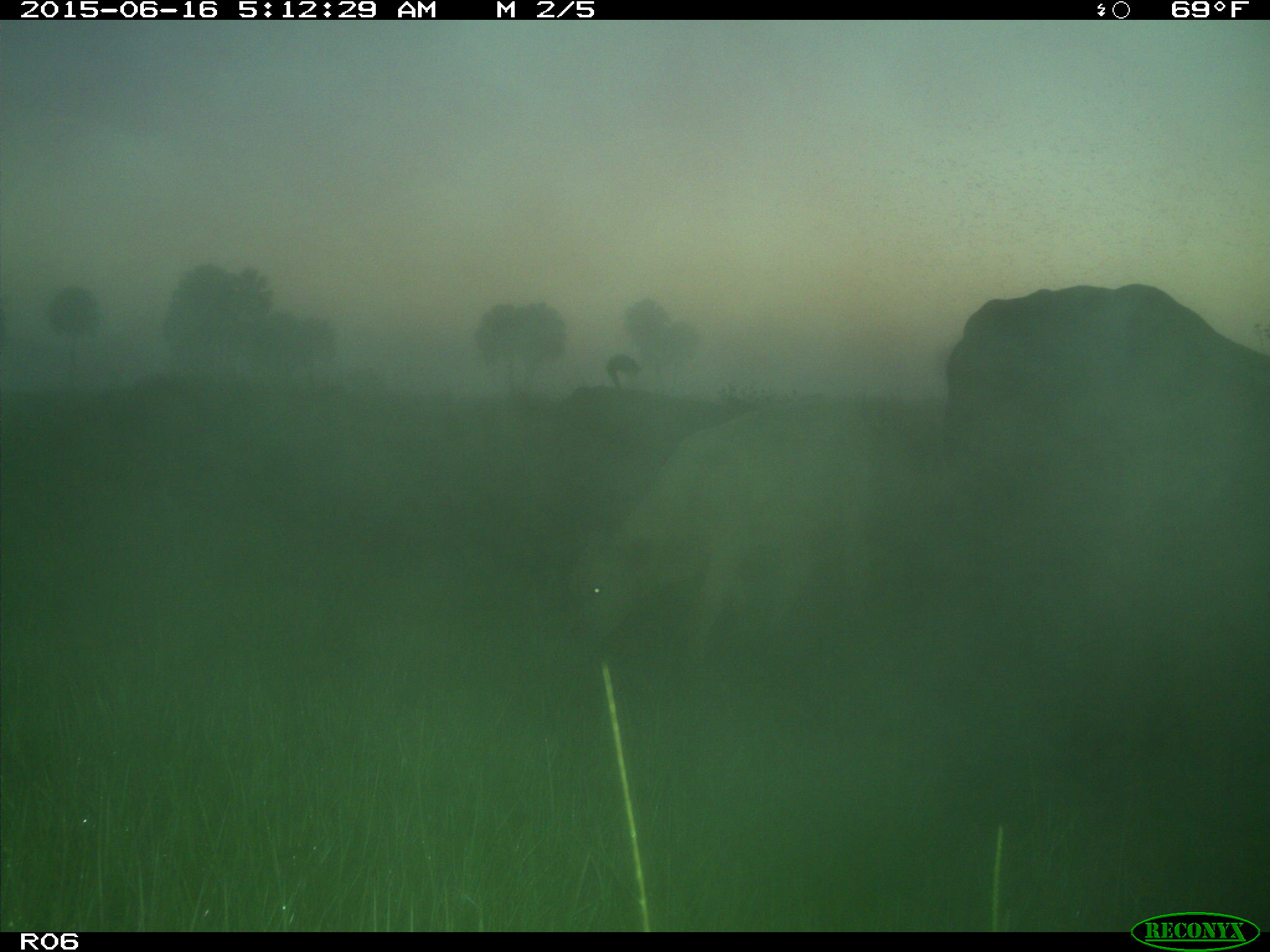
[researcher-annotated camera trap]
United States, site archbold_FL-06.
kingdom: Animalia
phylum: Chordata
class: Mammalia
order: Artiodactyla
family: Bovidae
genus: Bos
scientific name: Bos taurus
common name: domestic cow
Bos taurus (domestic cow).